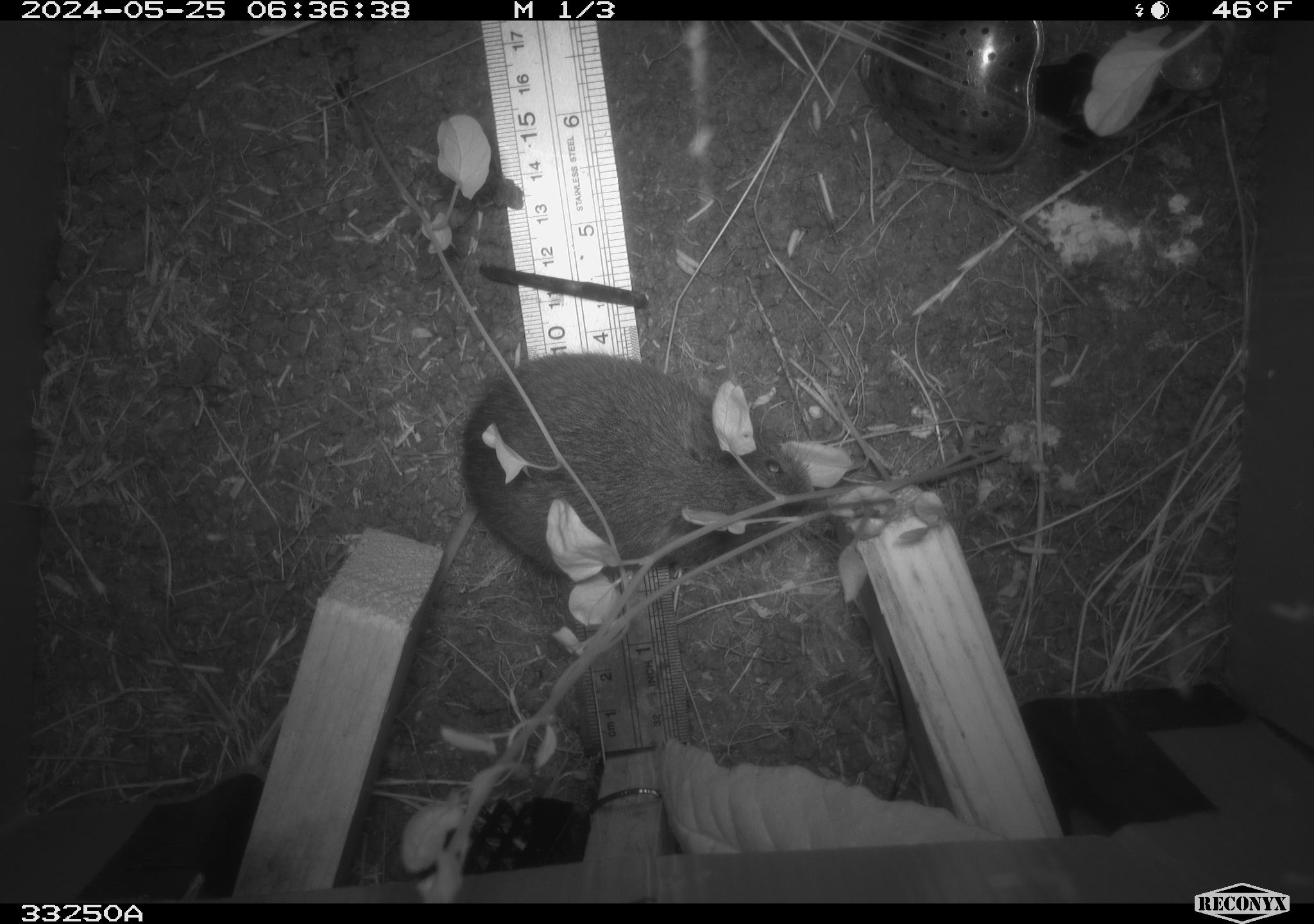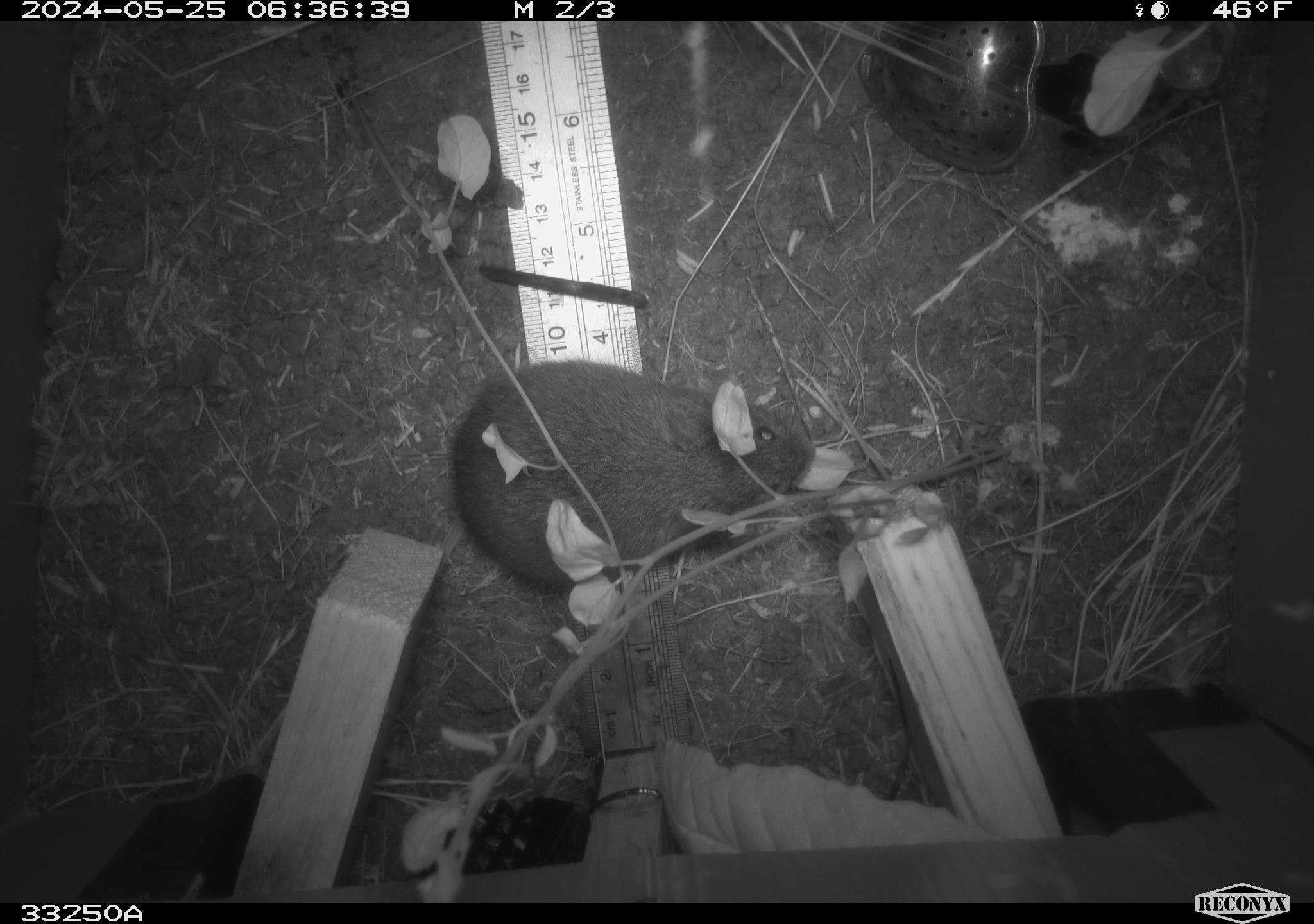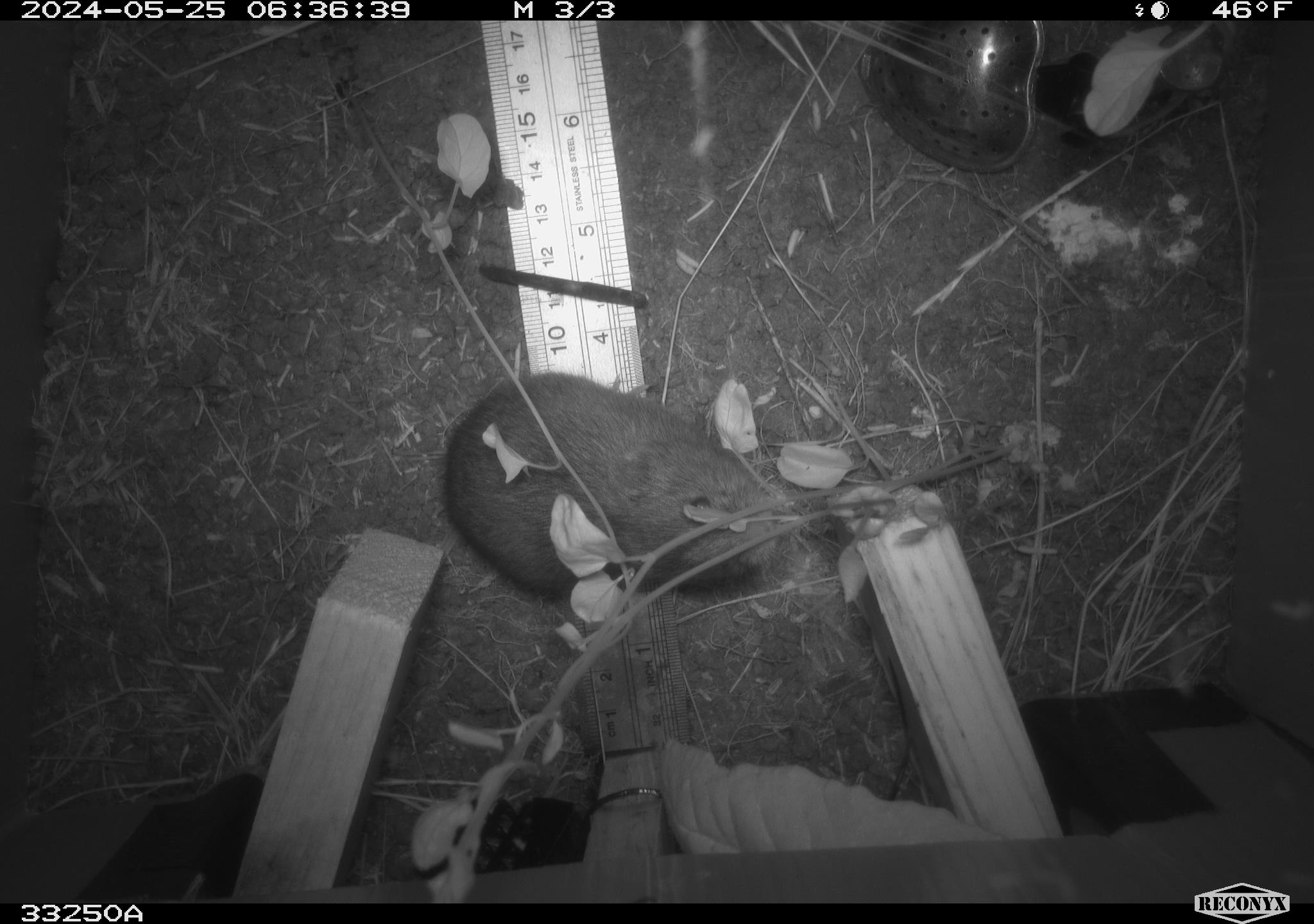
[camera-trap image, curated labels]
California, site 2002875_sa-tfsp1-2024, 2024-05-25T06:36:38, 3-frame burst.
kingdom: Animalia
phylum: Chordata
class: Mammalia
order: Rodentia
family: Cricetidae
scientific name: Arvicolinae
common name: voles, lemmings, and muskrats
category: arvicolinae subfamily